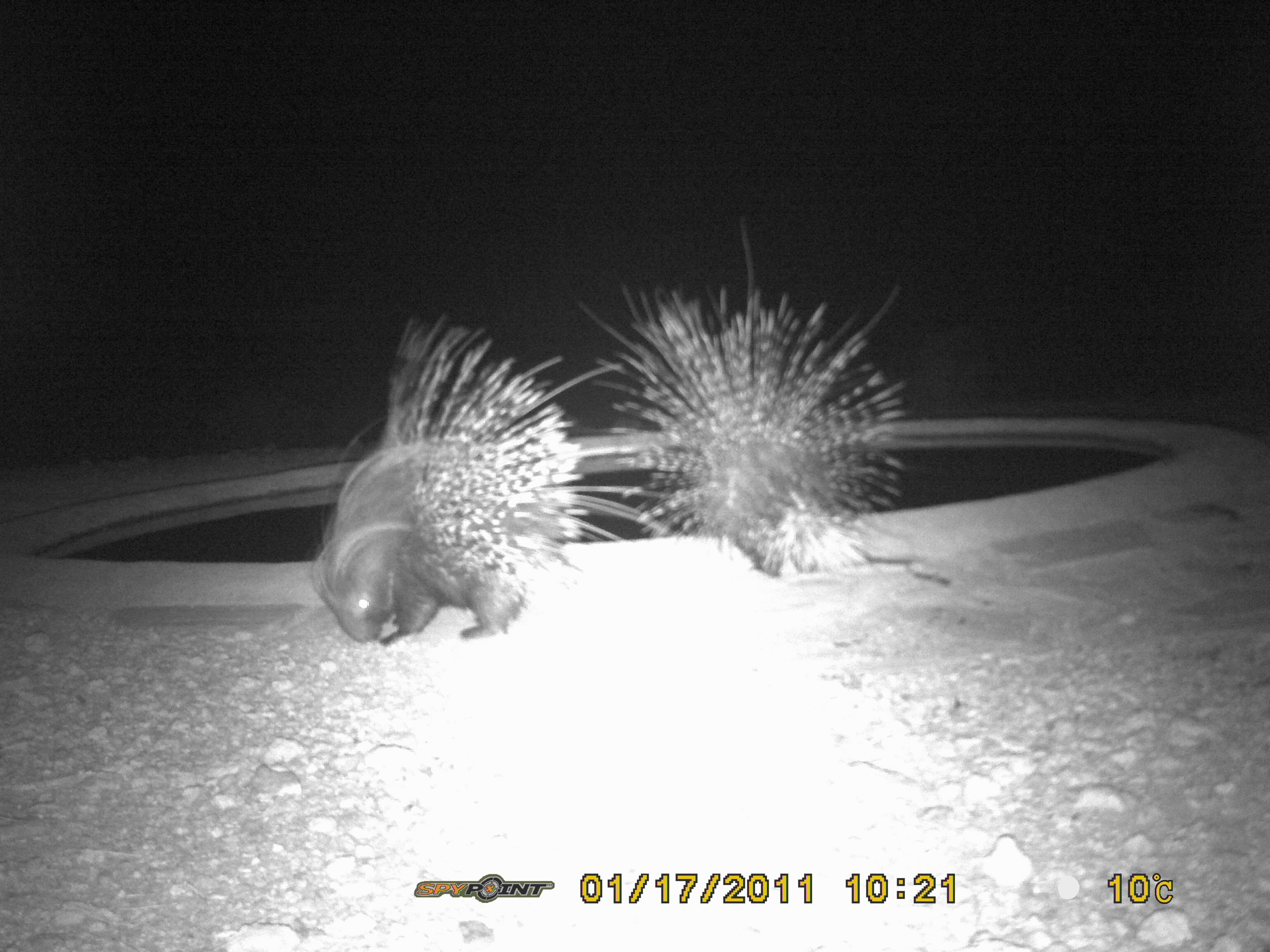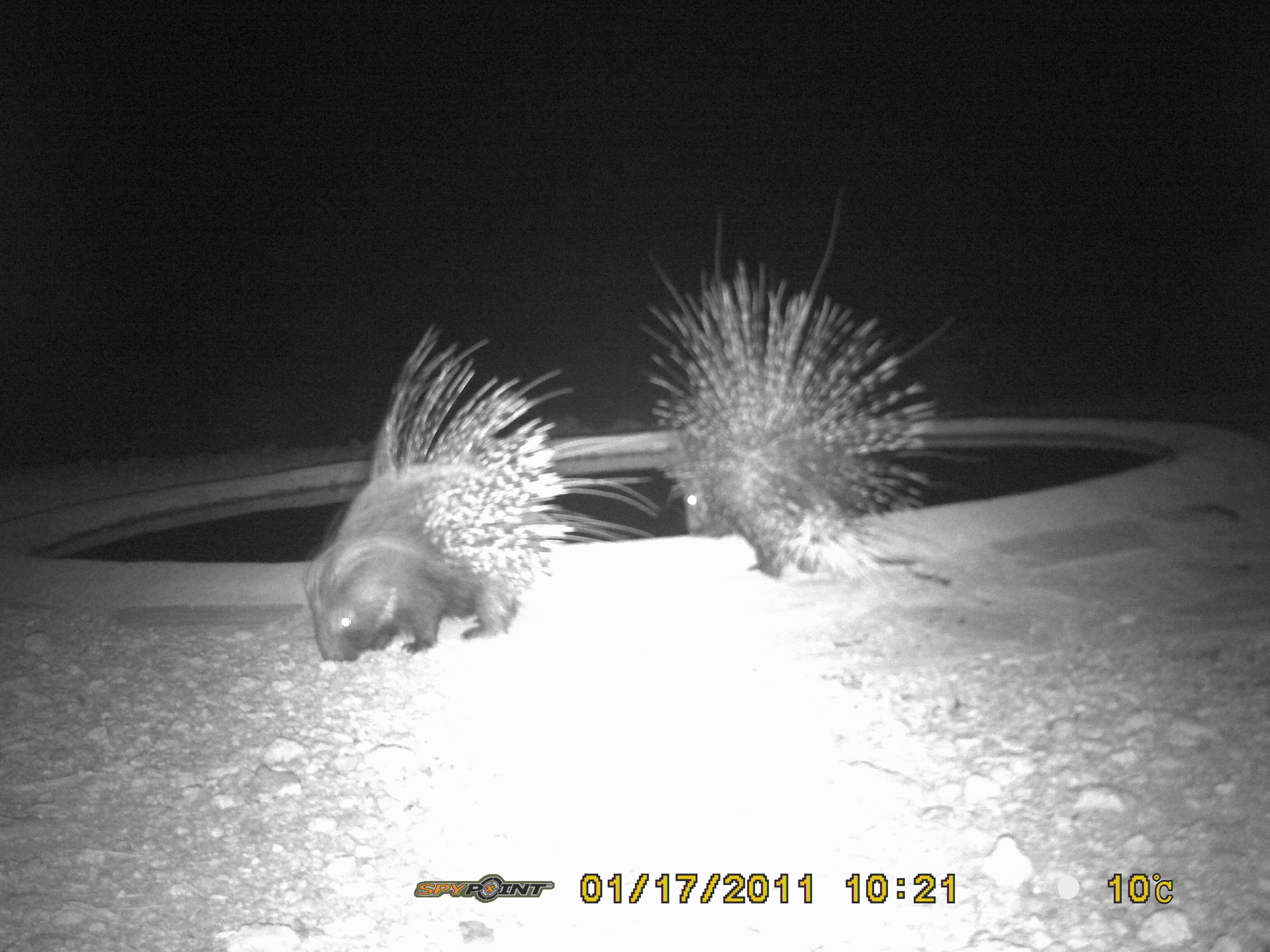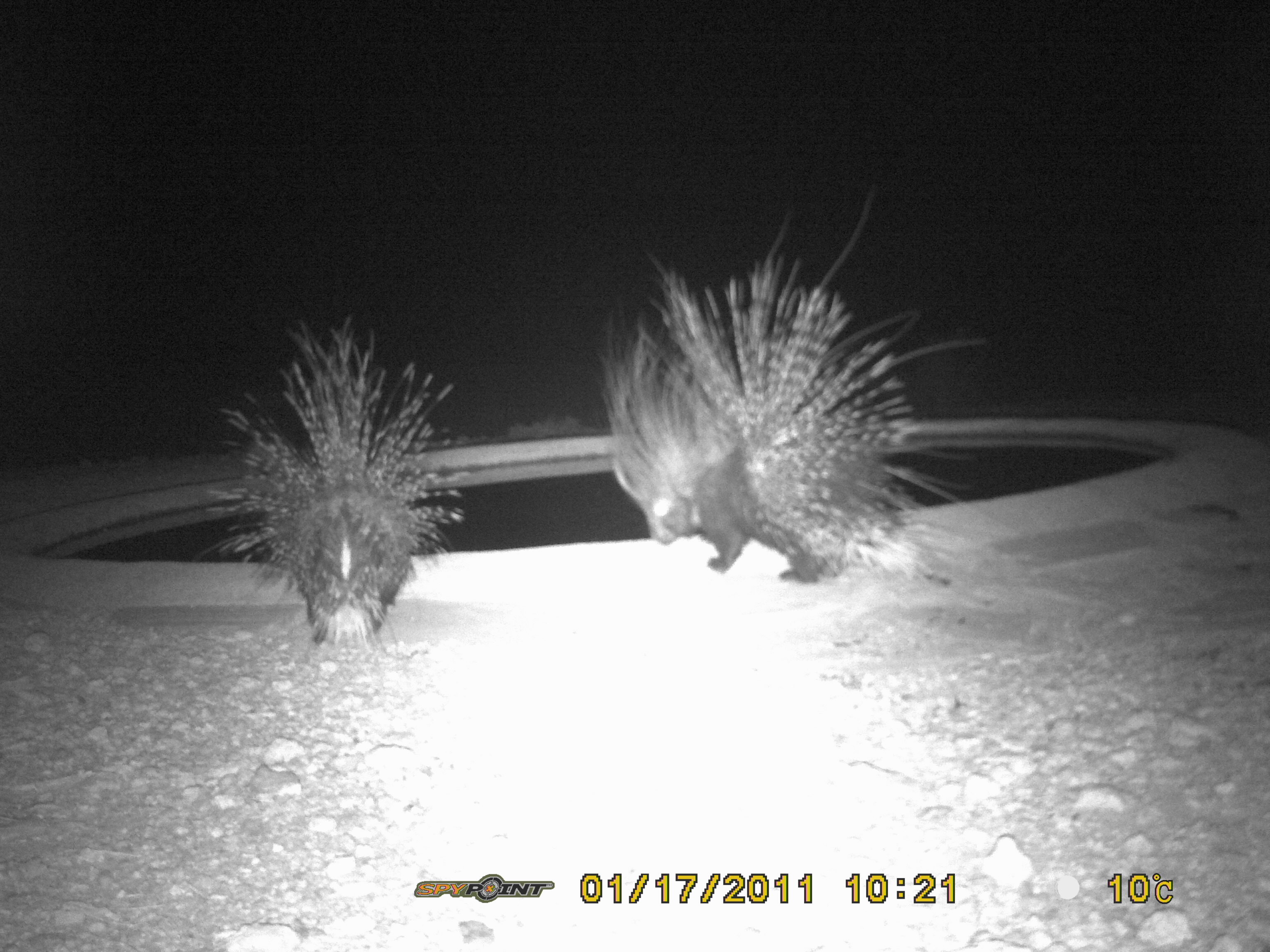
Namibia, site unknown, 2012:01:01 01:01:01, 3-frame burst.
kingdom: Animalia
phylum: Chordata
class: Mammalia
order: Rodentia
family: Hystricidae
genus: Hystrix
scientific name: Hystrix africaeaustralis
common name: cape porcupine